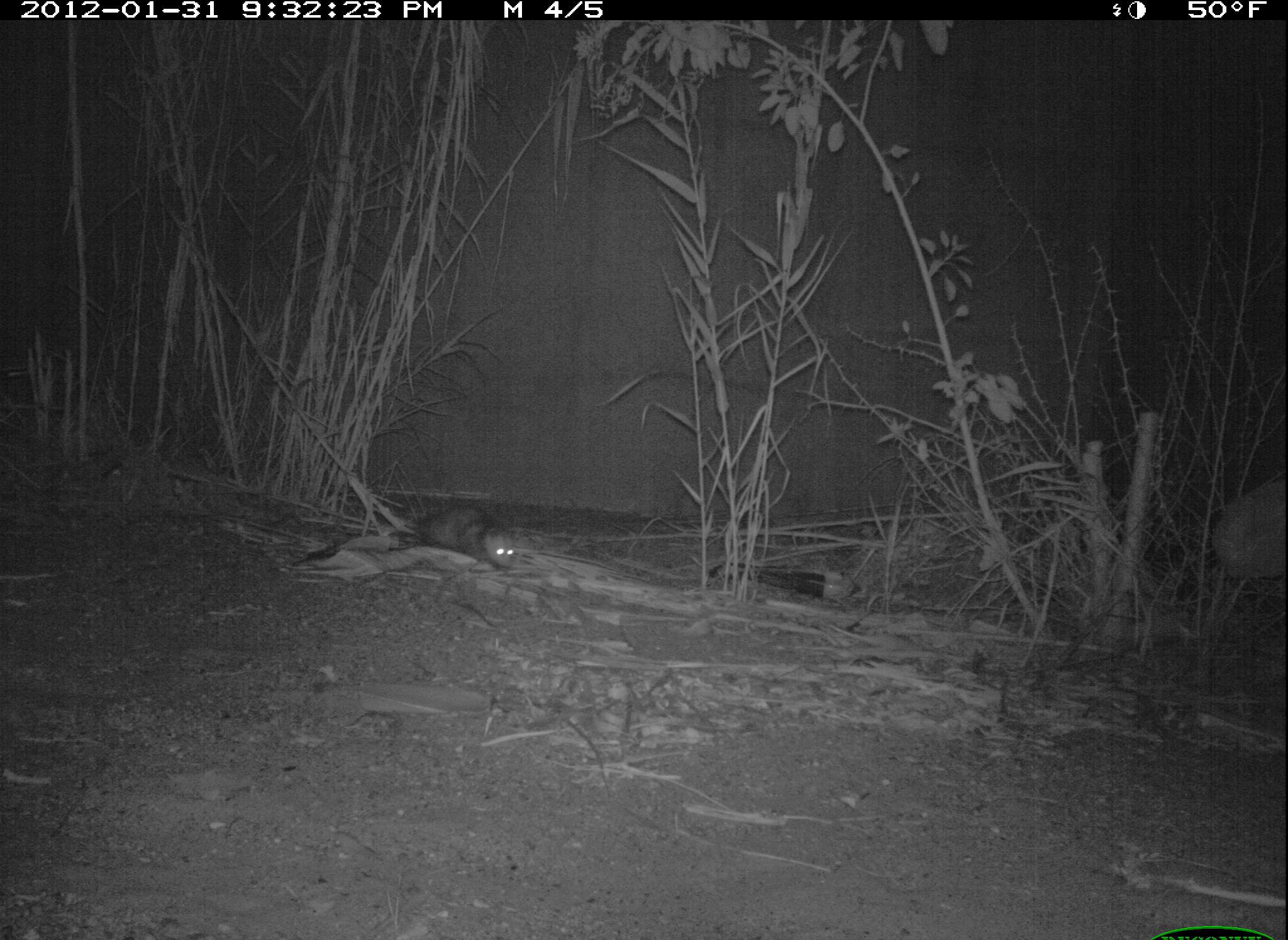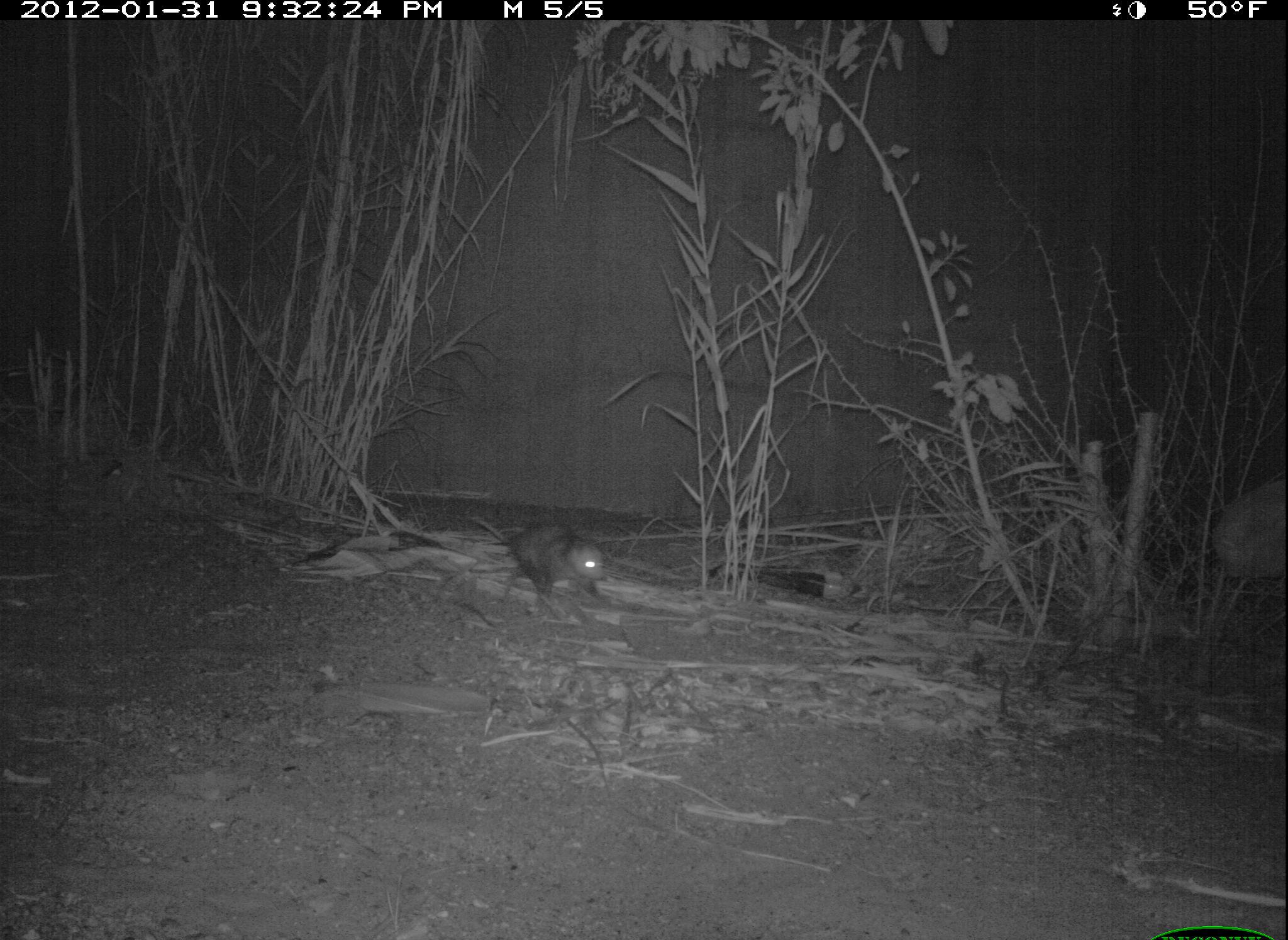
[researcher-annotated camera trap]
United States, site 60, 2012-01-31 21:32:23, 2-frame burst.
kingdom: Animalia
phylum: Chordata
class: Mammalia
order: Didelphimorphia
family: Didelphidae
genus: Didelphis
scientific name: Didelphis virginiana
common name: virginia opossum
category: opossum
Opossum (virginia opossum) (Didelphis virginiana).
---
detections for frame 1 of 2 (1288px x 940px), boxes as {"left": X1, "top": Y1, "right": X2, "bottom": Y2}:
opossum: {"left": 398, "top": 501, "right": 514, "bottom": 569}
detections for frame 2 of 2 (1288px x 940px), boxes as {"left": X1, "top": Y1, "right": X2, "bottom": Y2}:
opossum: {"left": 469, "top": 512, "right": 606, "bottom": 603}